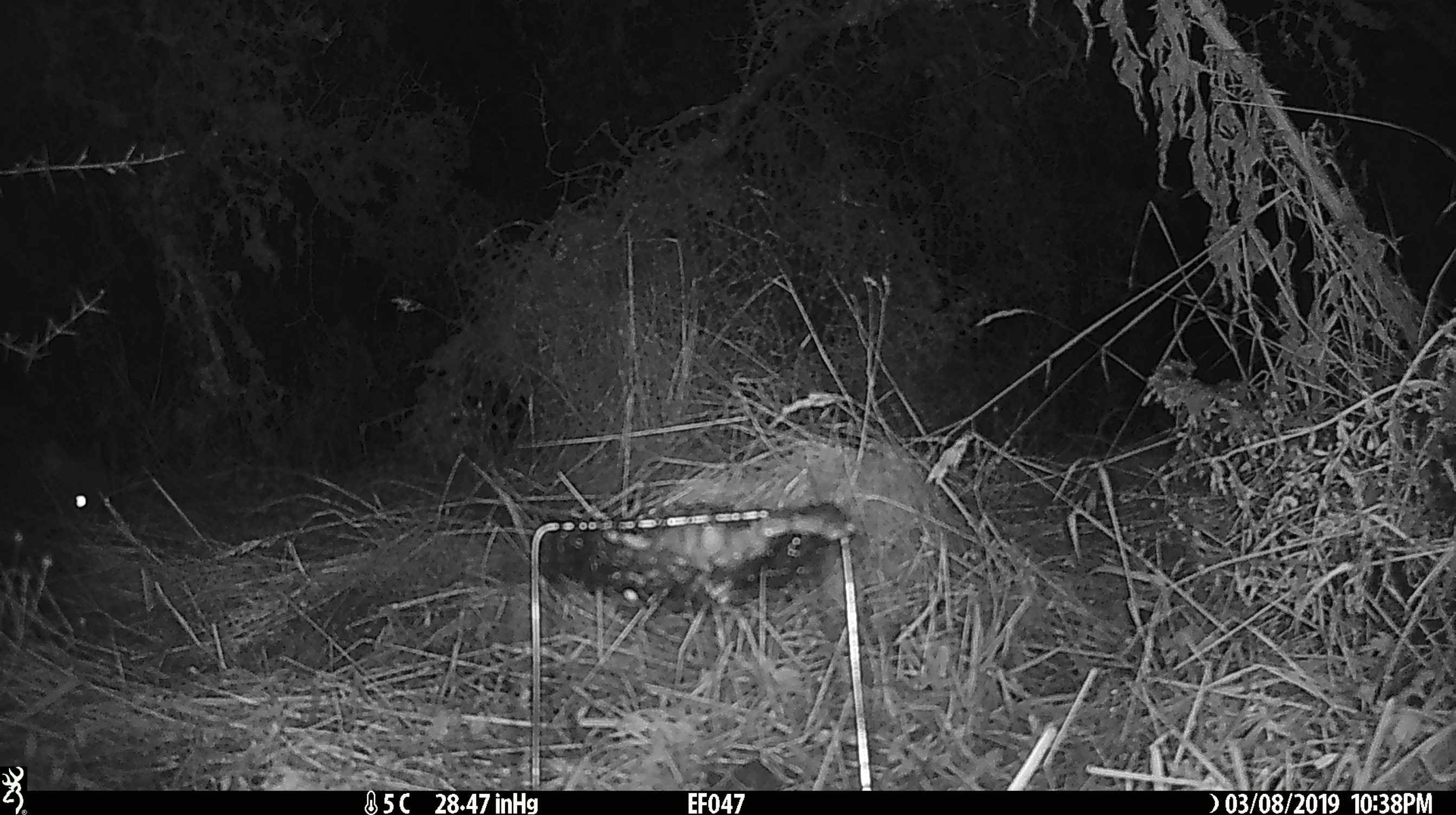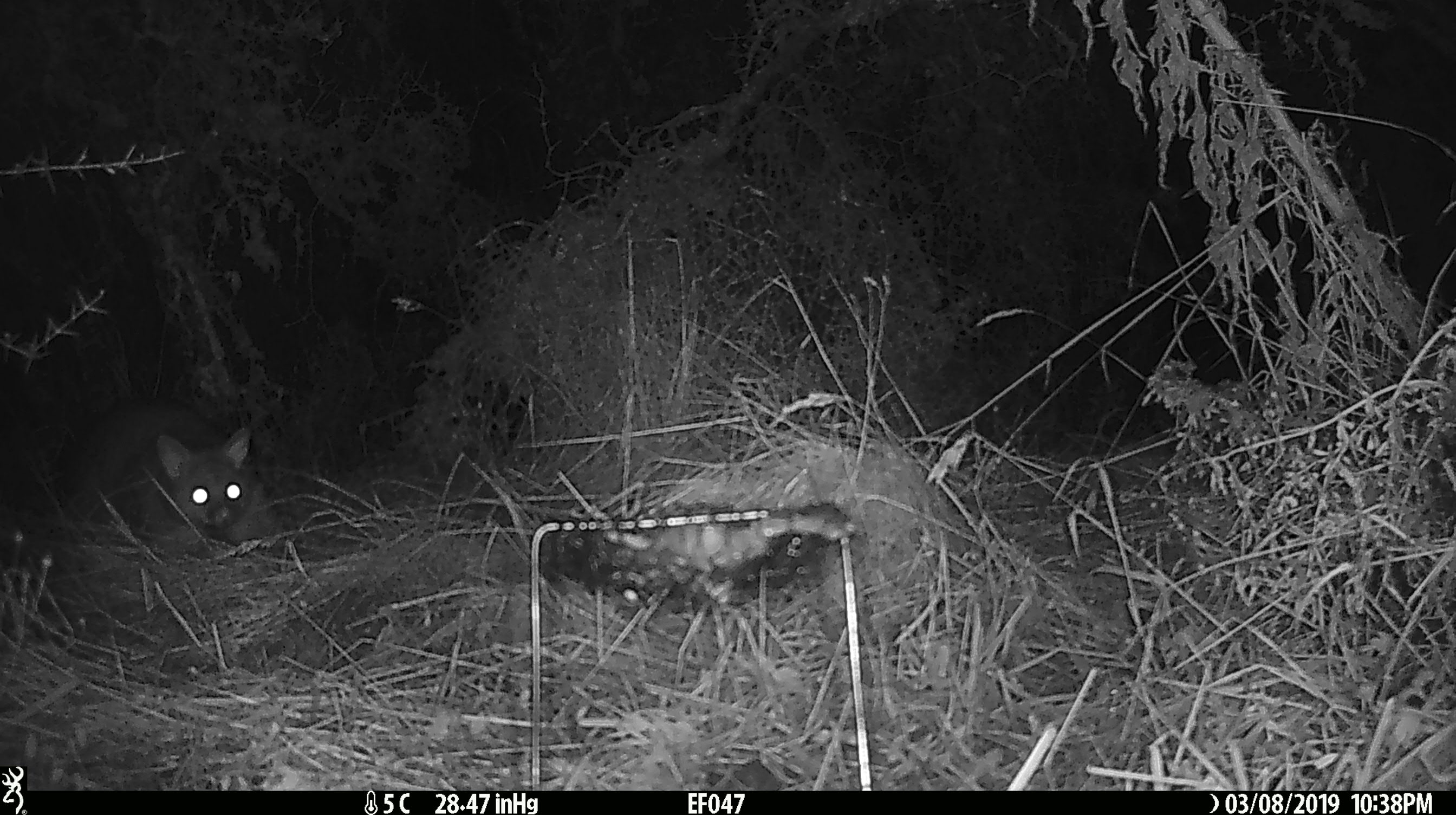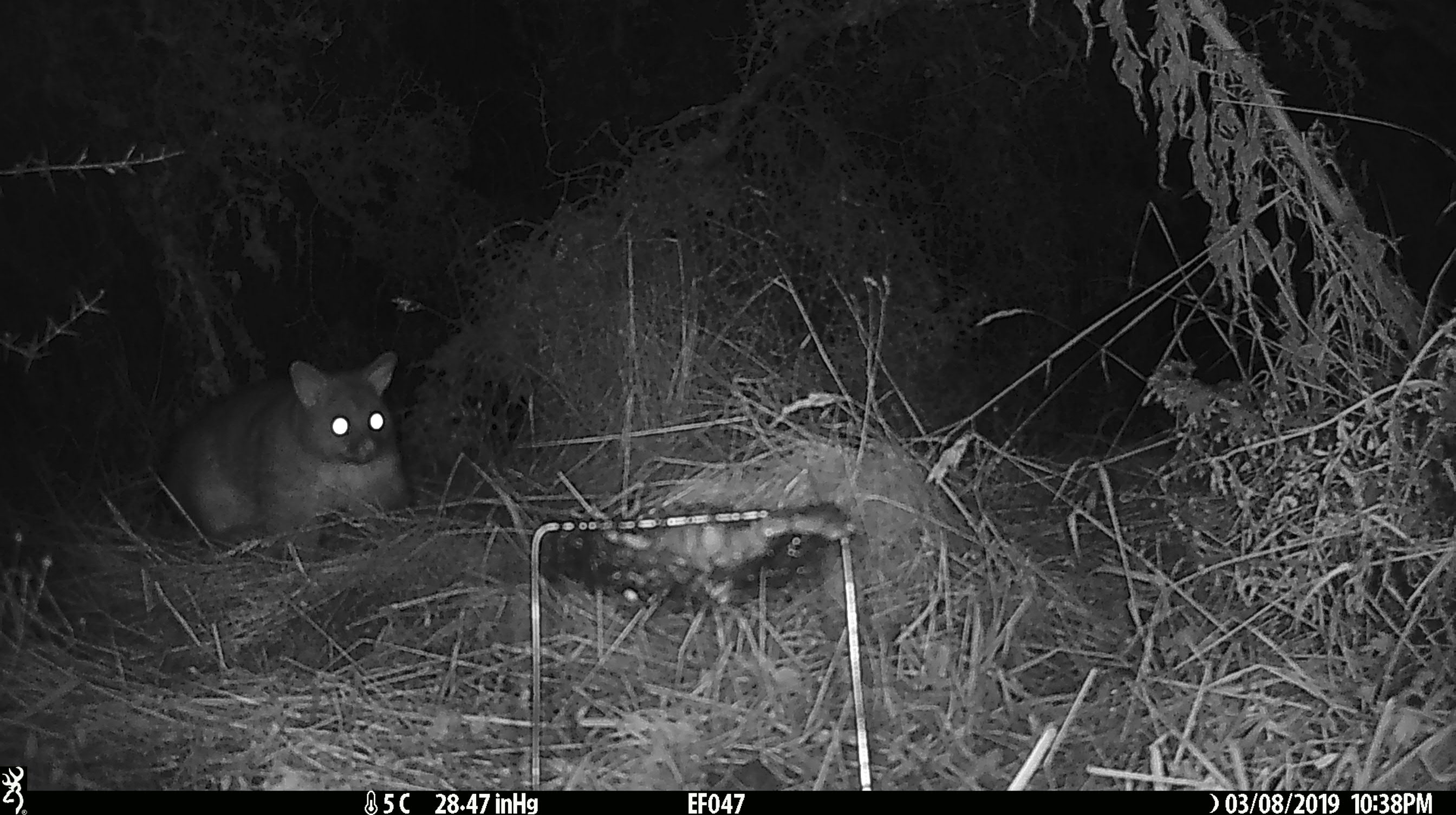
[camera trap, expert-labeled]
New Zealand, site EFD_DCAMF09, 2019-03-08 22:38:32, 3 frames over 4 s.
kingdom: Animalia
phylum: Chordata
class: Mammalia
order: Diprotodontia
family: Phalangeridae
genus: Trichosurus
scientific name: Trichosurus vulpecula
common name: common brushtail possum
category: possum